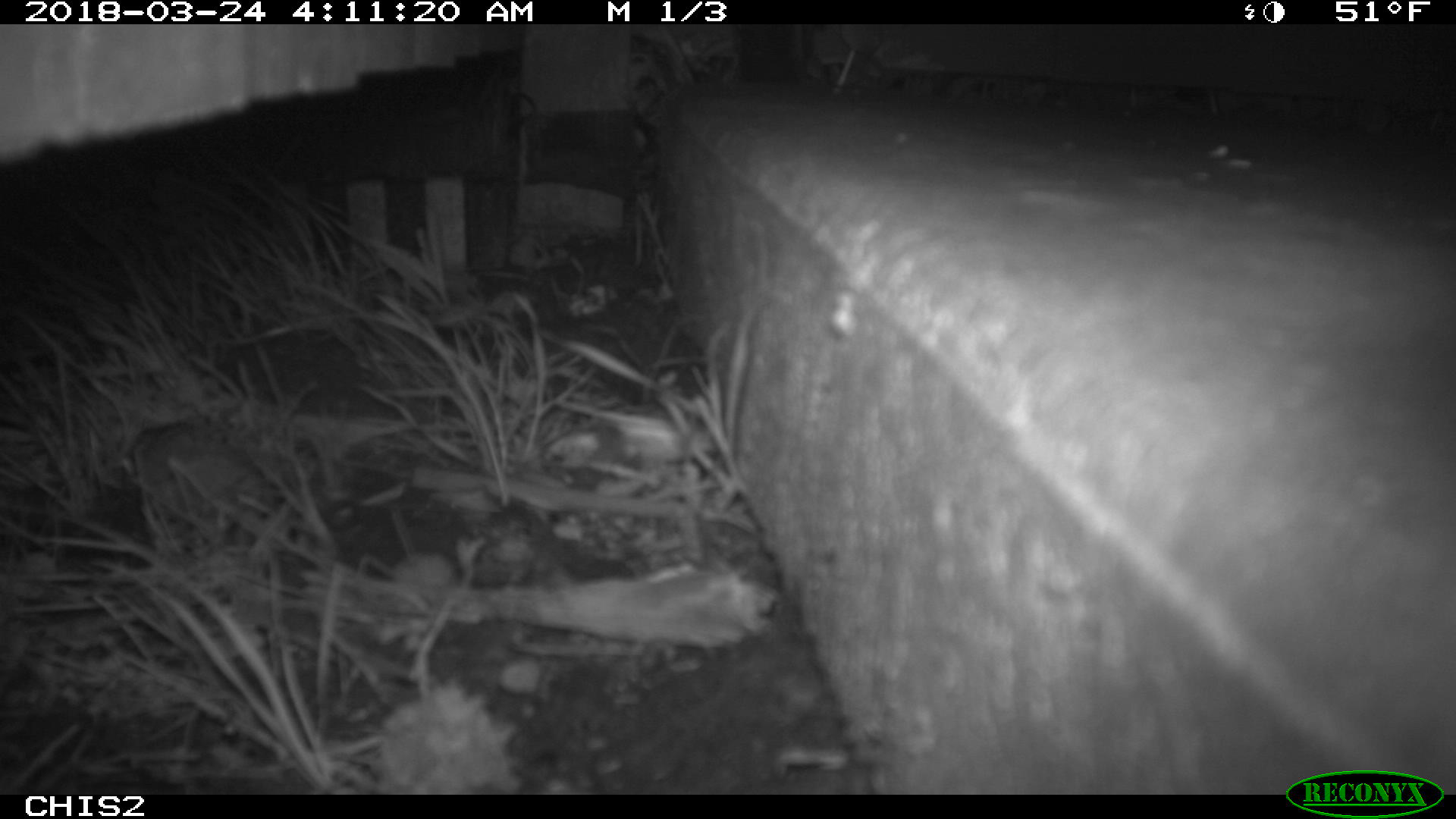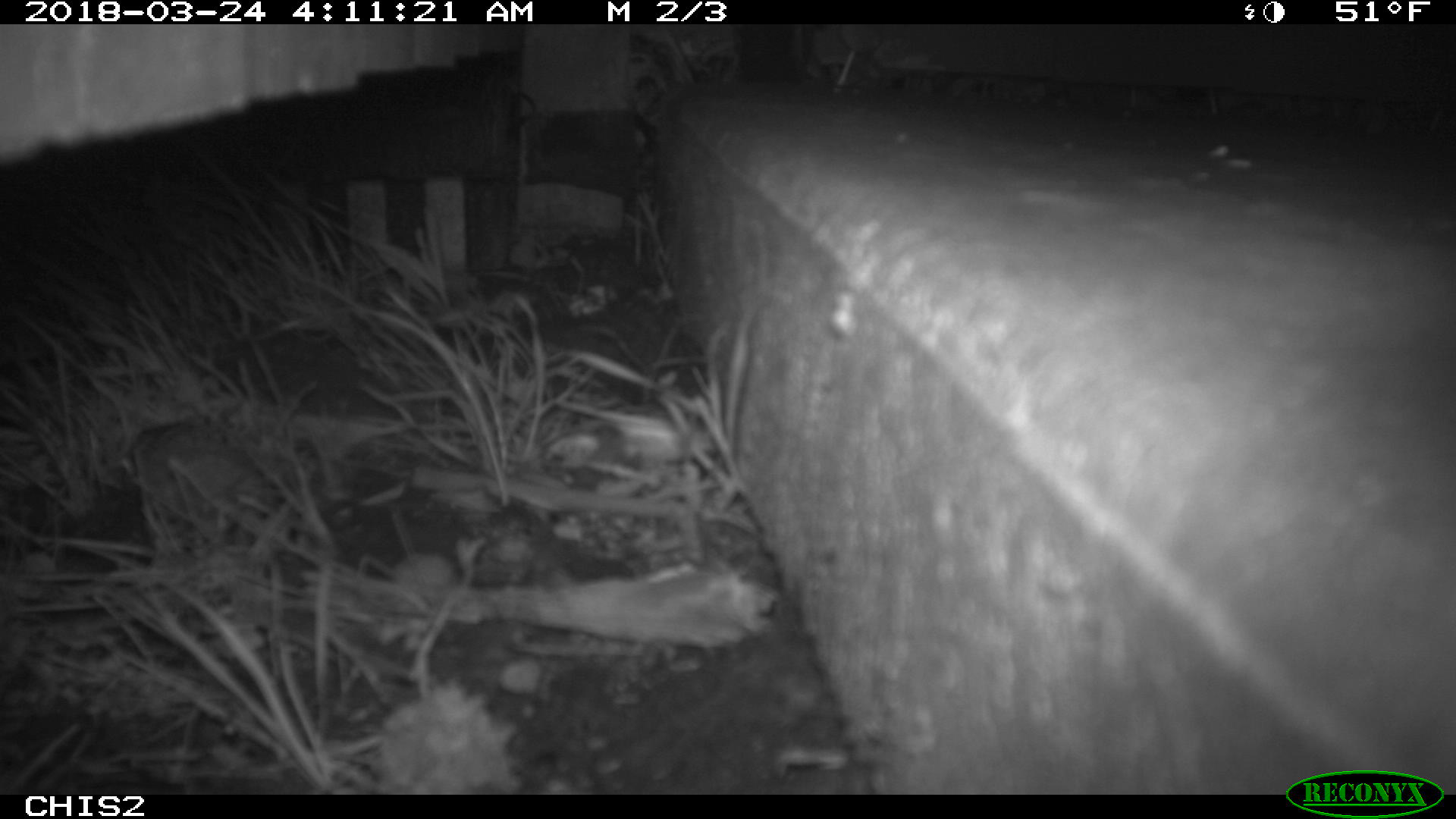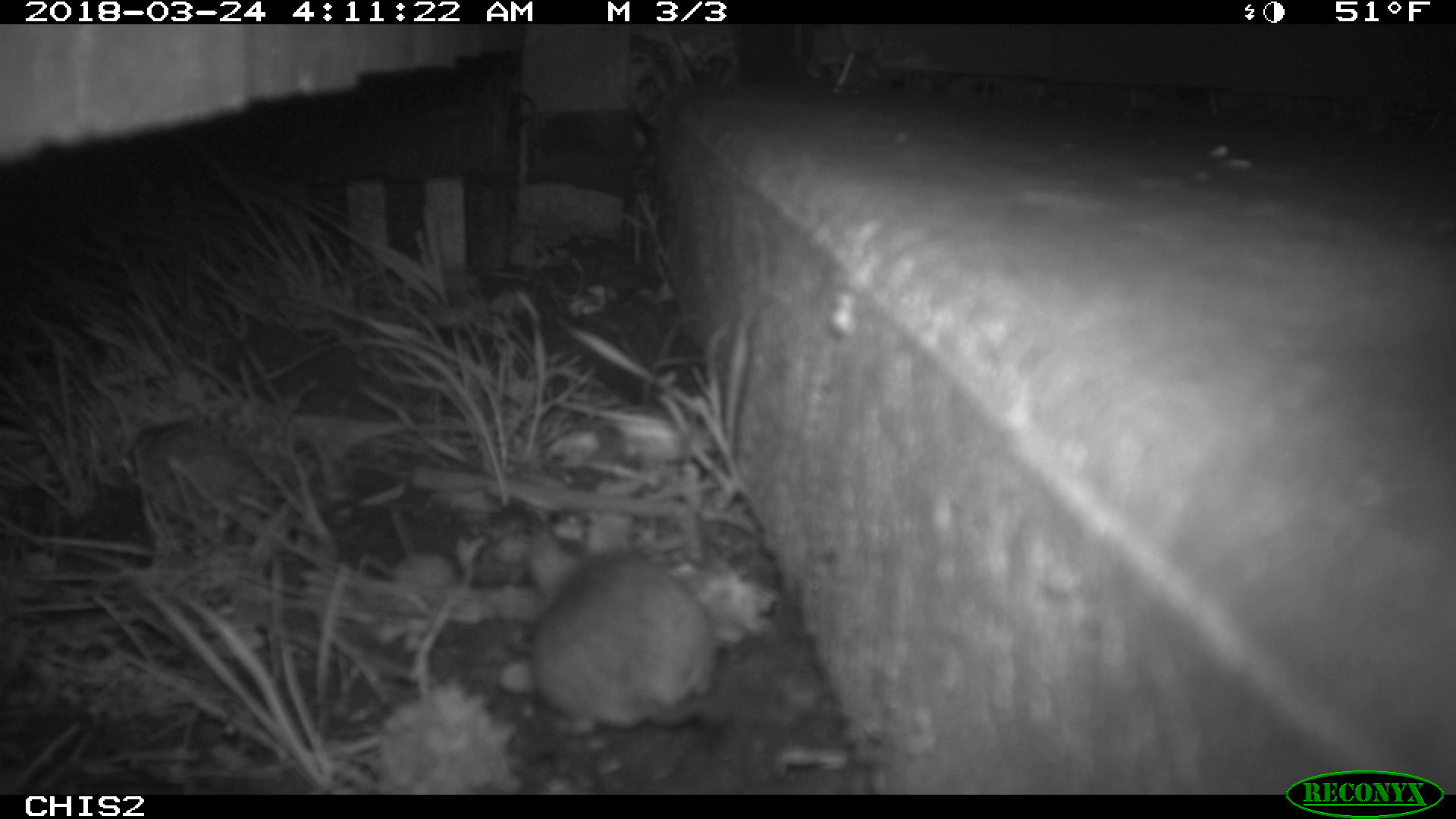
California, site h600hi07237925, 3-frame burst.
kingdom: Animalia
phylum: Chordata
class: Mammalia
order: Rodentia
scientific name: Rodentia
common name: rodent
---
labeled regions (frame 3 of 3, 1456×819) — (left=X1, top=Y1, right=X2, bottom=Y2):
rodent: (left=526, top=527, right=731, bottom=736)